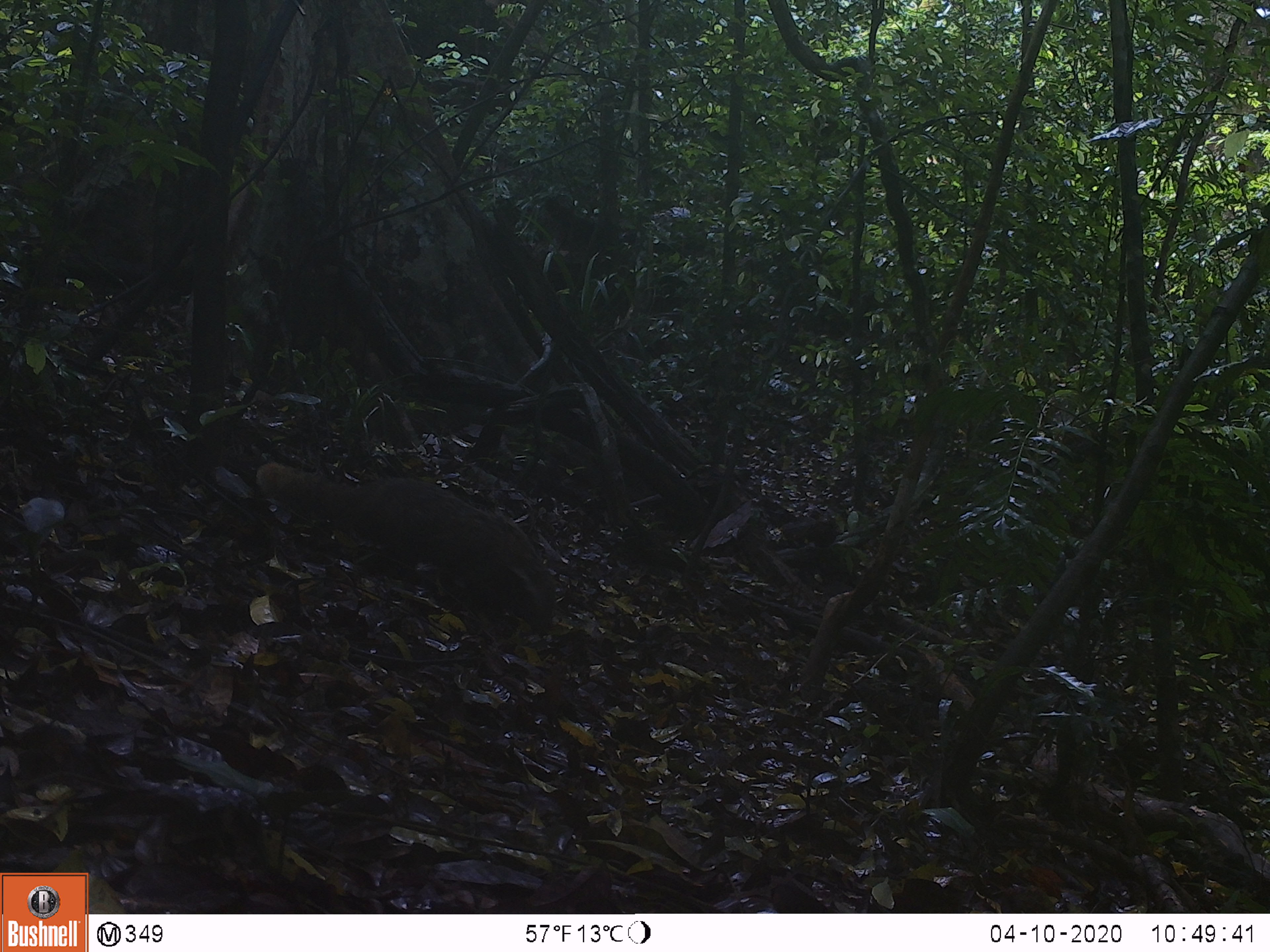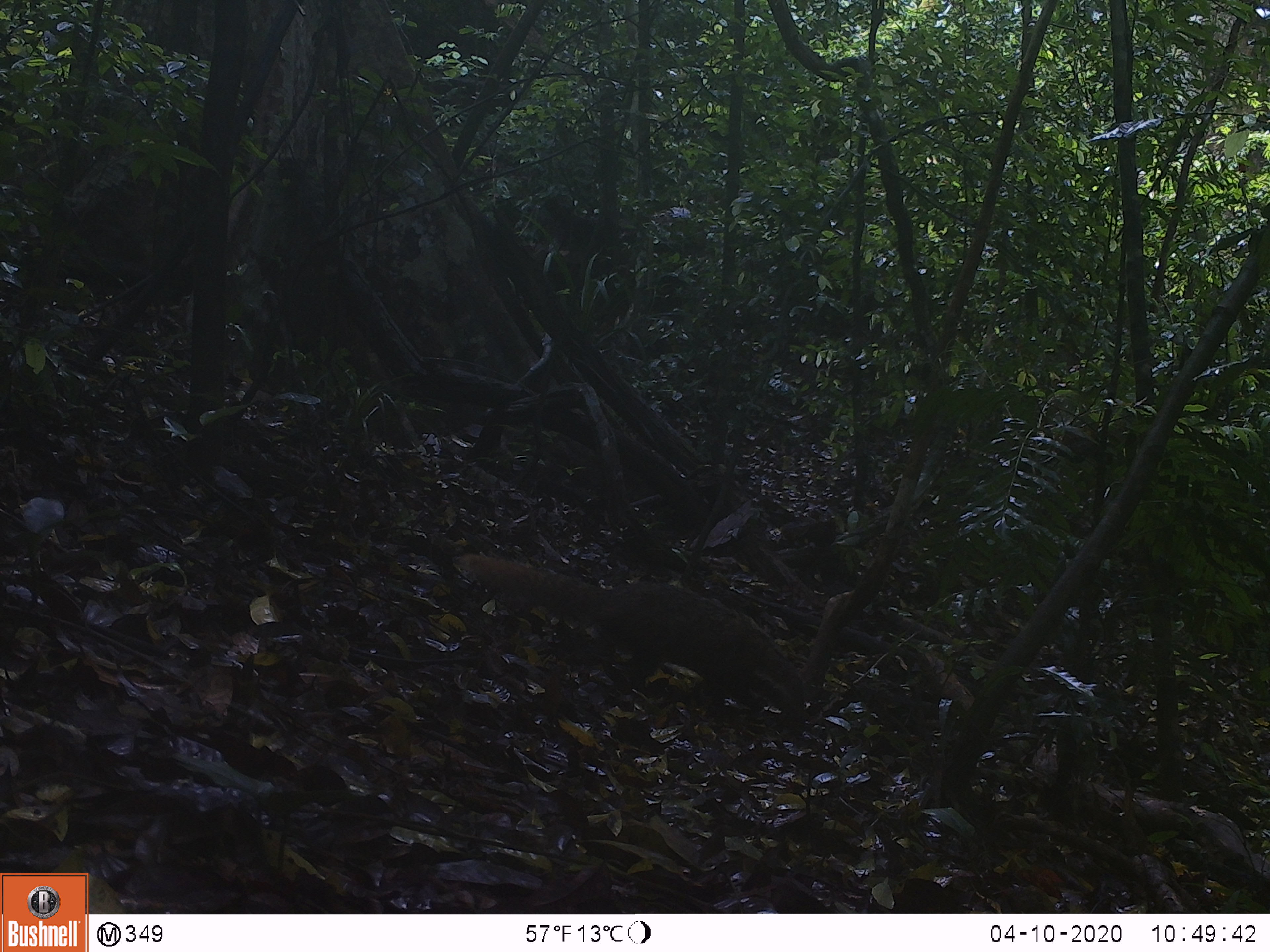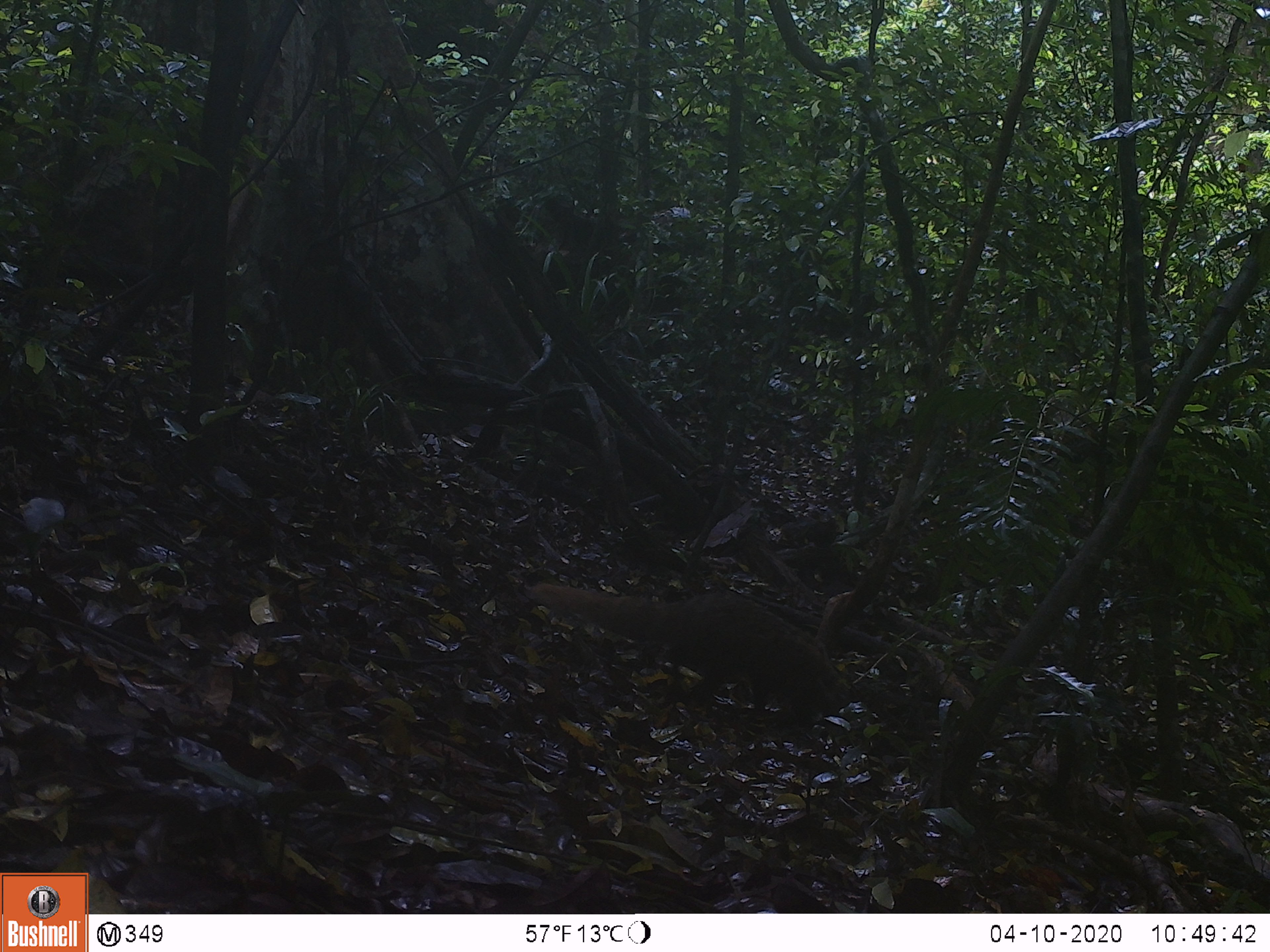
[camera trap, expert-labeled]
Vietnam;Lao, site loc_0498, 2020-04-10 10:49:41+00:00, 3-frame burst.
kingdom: Animalia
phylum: Chordata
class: Mammalia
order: Carnivora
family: Herpestidae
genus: Urva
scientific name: Urva urva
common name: crab-eating mongoose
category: crab eating mongoose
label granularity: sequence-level